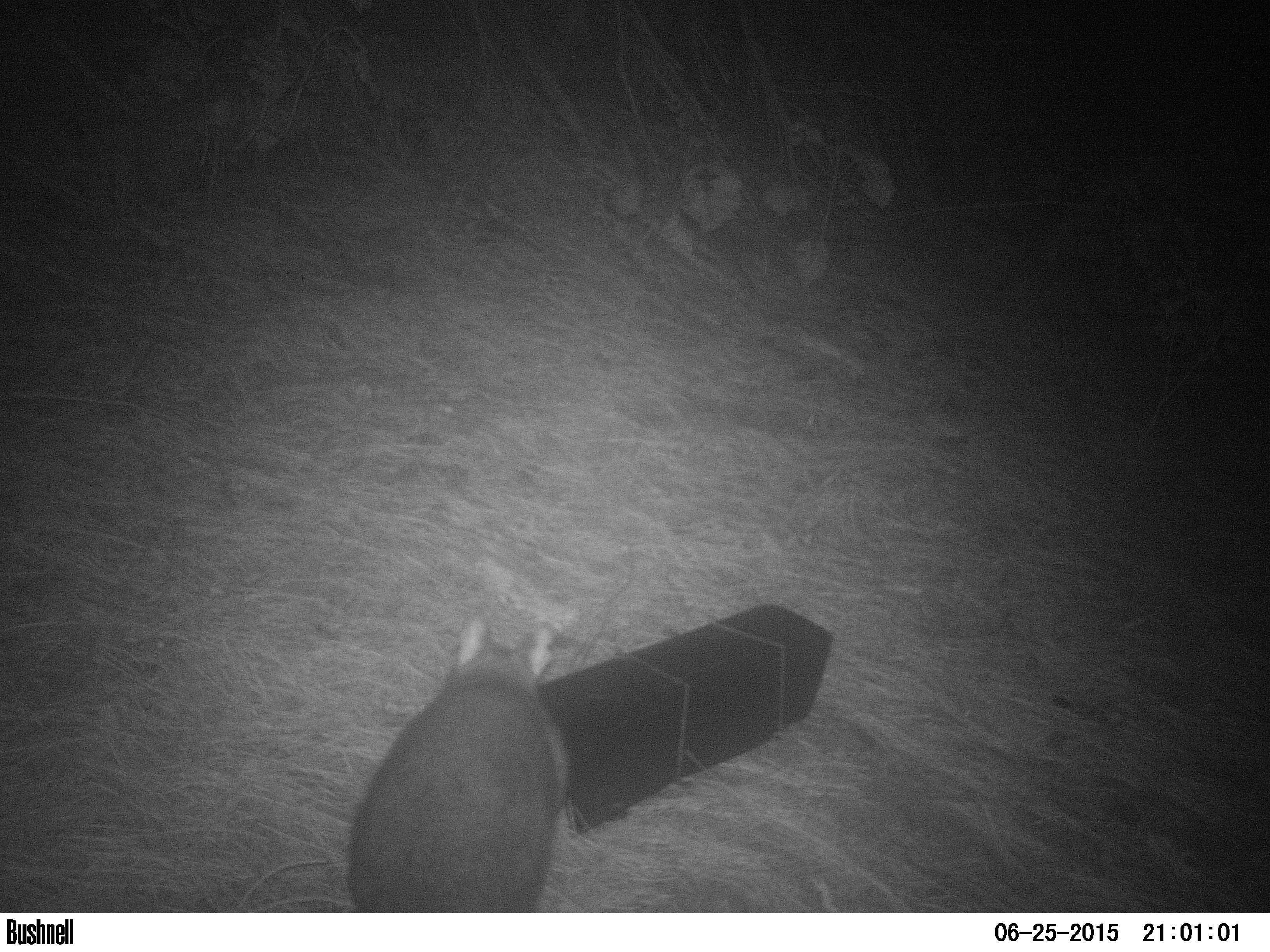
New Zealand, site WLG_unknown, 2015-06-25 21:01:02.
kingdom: Animalia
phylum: Chordata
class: Mammalia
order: Diprotodontia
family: Phalangeridae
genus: Trichosurus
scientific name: Trichosurus vulpecula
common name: common brushtail possum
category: possum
Possum (common brushtail possum) (Trichosurus vulpecula).